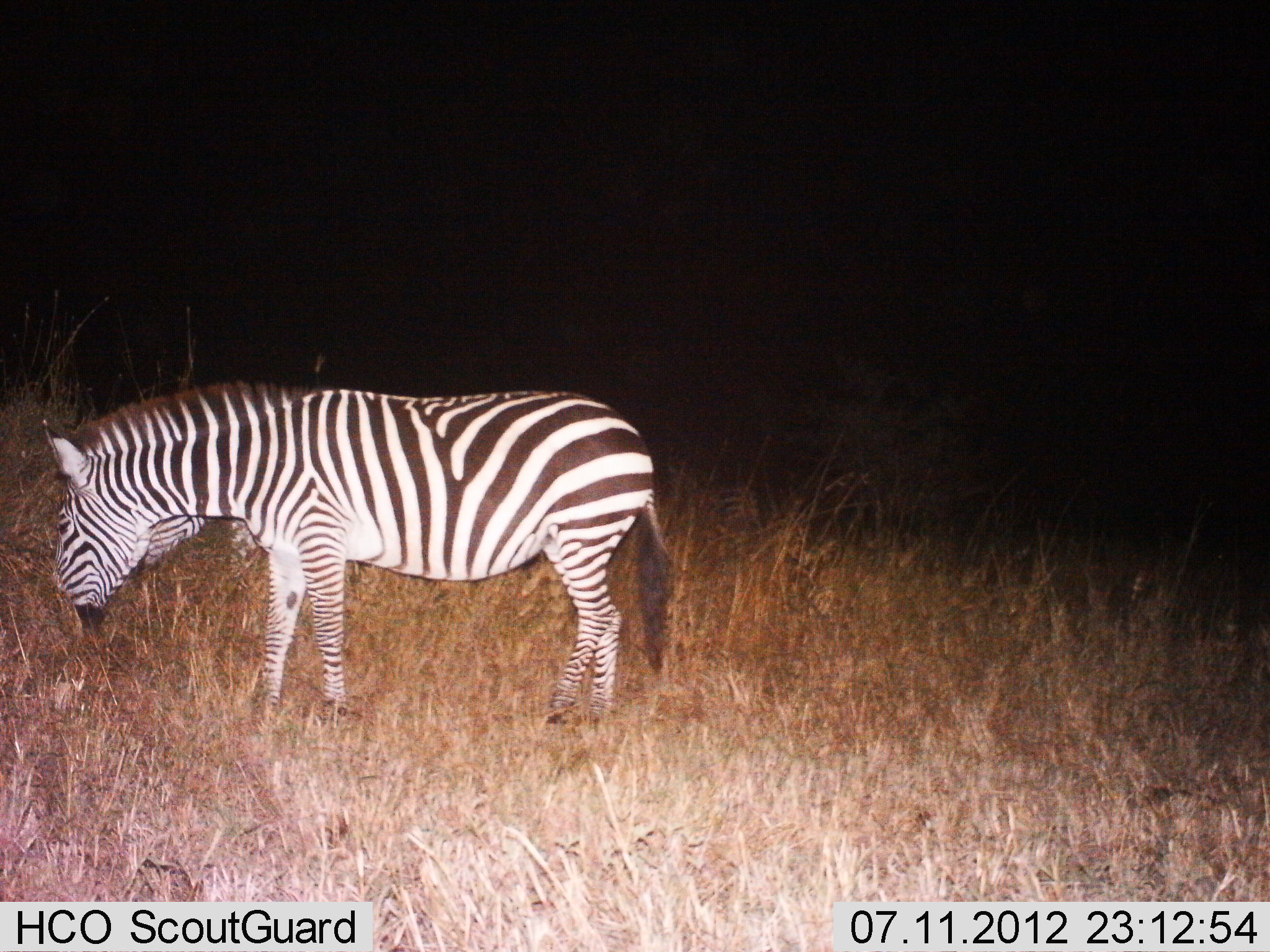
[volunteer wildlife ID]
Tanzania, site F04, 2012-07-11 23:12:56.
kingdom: Animalia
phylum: Chordata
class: Mammalia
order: Perissodactyla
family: Equidae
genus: Equus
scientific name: Equus quagga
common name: plains zebra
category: zebra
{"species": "zebra (plains zebra) (Equus quagga)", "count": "2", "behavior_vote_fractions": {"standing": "60%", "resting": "0%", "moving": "0%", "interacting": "0%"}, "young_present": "0%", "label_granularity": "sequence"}